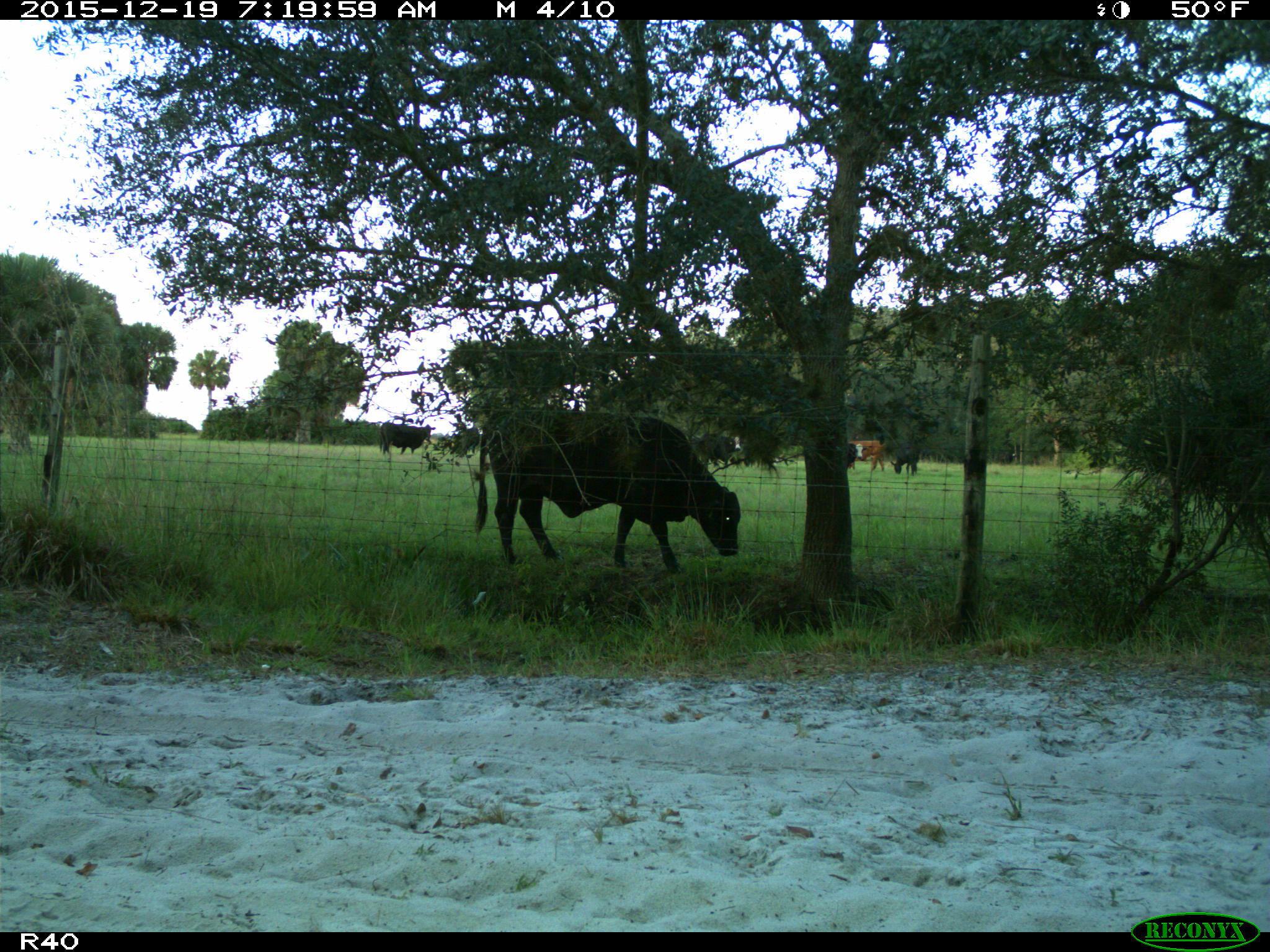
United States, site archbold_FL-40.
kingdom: Animalia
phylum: Chordata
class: Mammalia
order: Artiodactyla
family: Bovidae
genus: Bos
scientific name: Bos taurus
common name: domestic cow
Bos taurus (domestic cow).